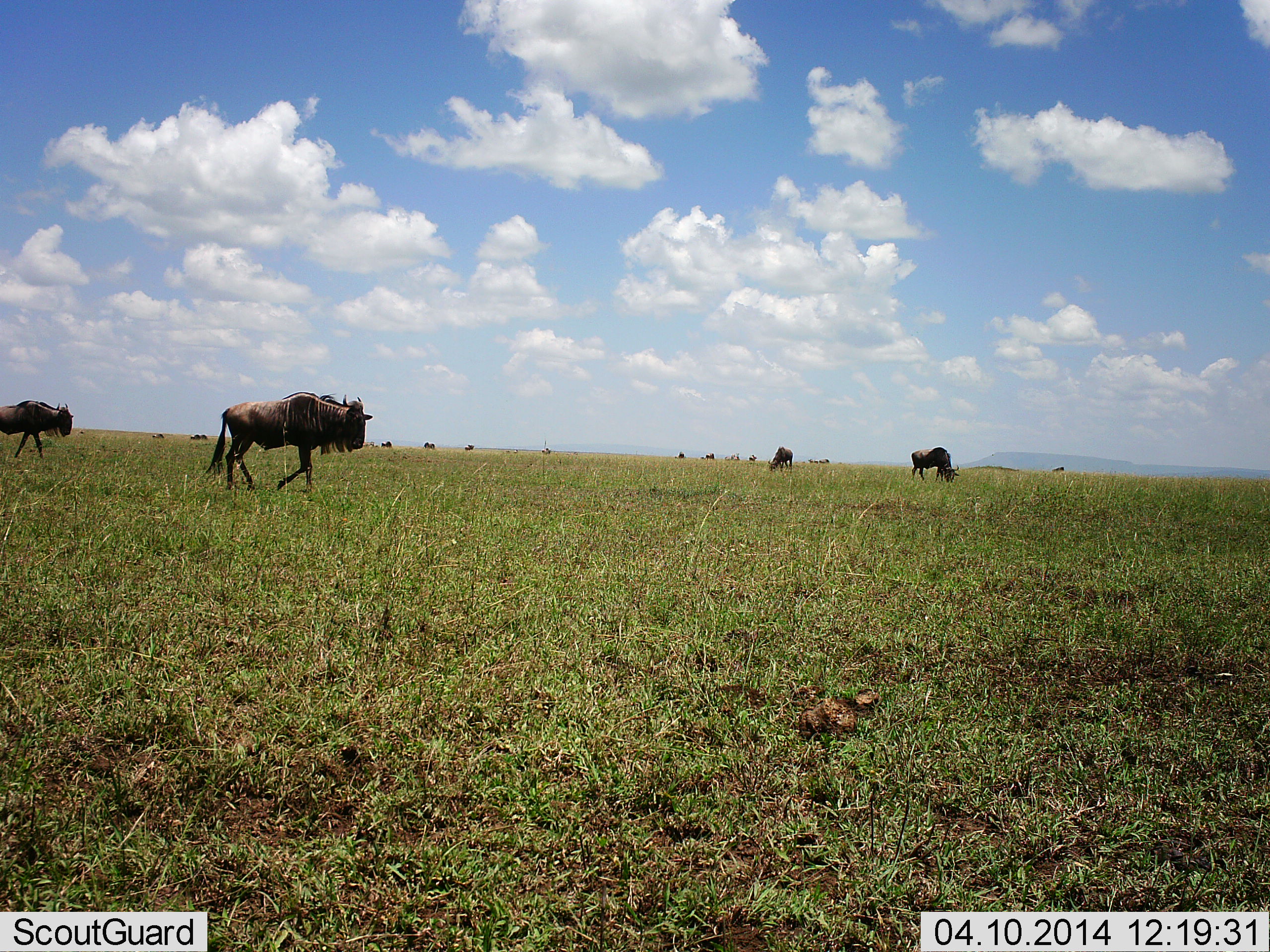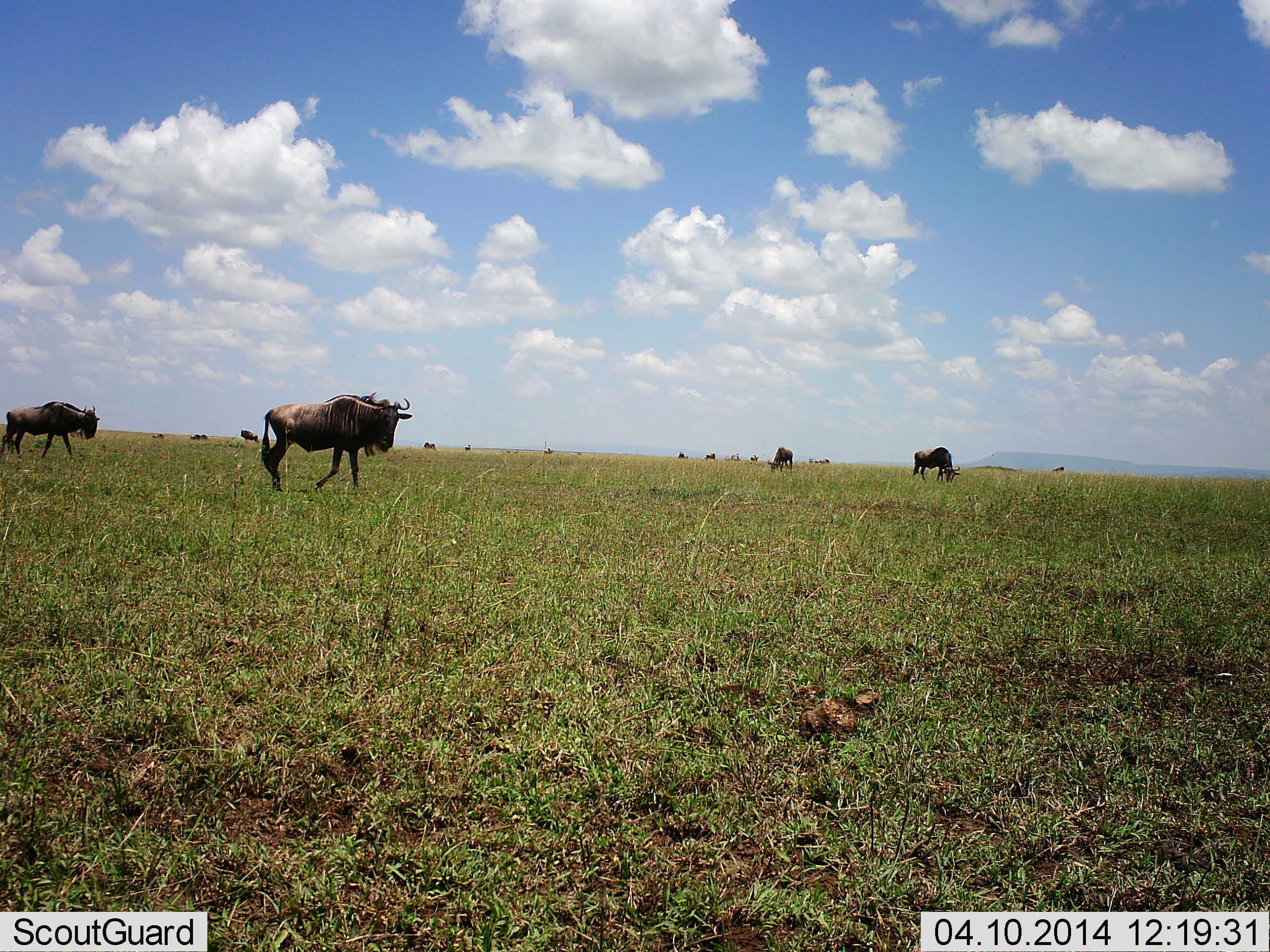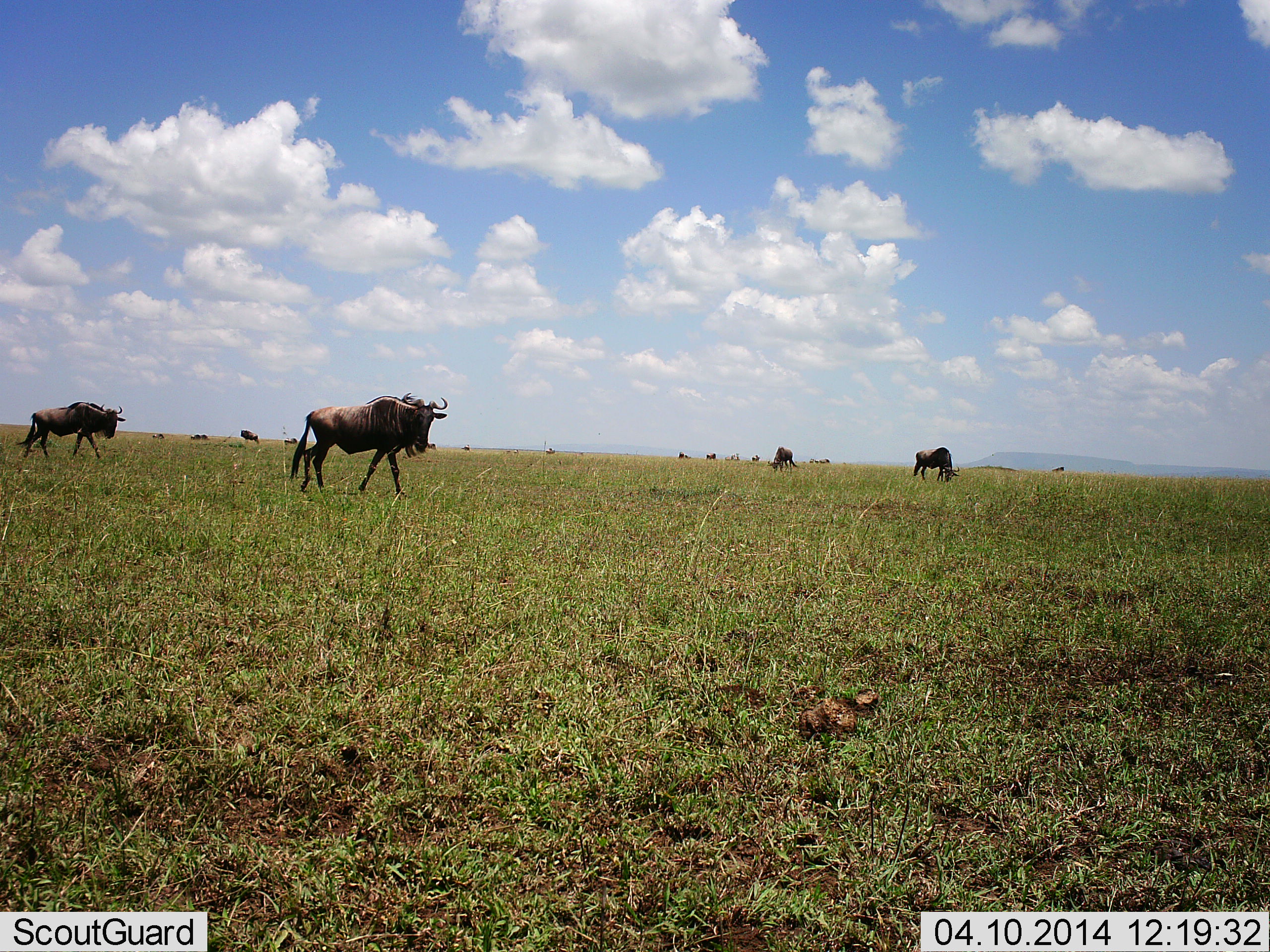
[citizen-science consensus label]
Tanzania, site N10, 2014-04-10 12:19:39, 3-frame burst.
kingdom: Animalia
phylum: Chordata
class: Mammalia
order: Artiodactyla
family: Bovidae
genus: Connochaetes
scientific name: Connochaetes taurinus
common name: blue wildebeest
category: wildebeest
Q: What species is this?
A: Wildebeest (blue wildebeest) (Connochaetes taurinus).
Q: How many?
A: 11-50.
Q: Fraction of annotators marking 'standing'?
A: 10%.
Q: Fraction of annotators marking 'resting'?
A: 10%.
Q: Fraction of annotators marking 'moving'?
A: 90%.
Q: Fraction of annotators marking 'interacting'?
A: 0%.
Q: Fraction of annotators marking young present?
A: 0%.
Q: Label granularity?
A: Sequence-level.